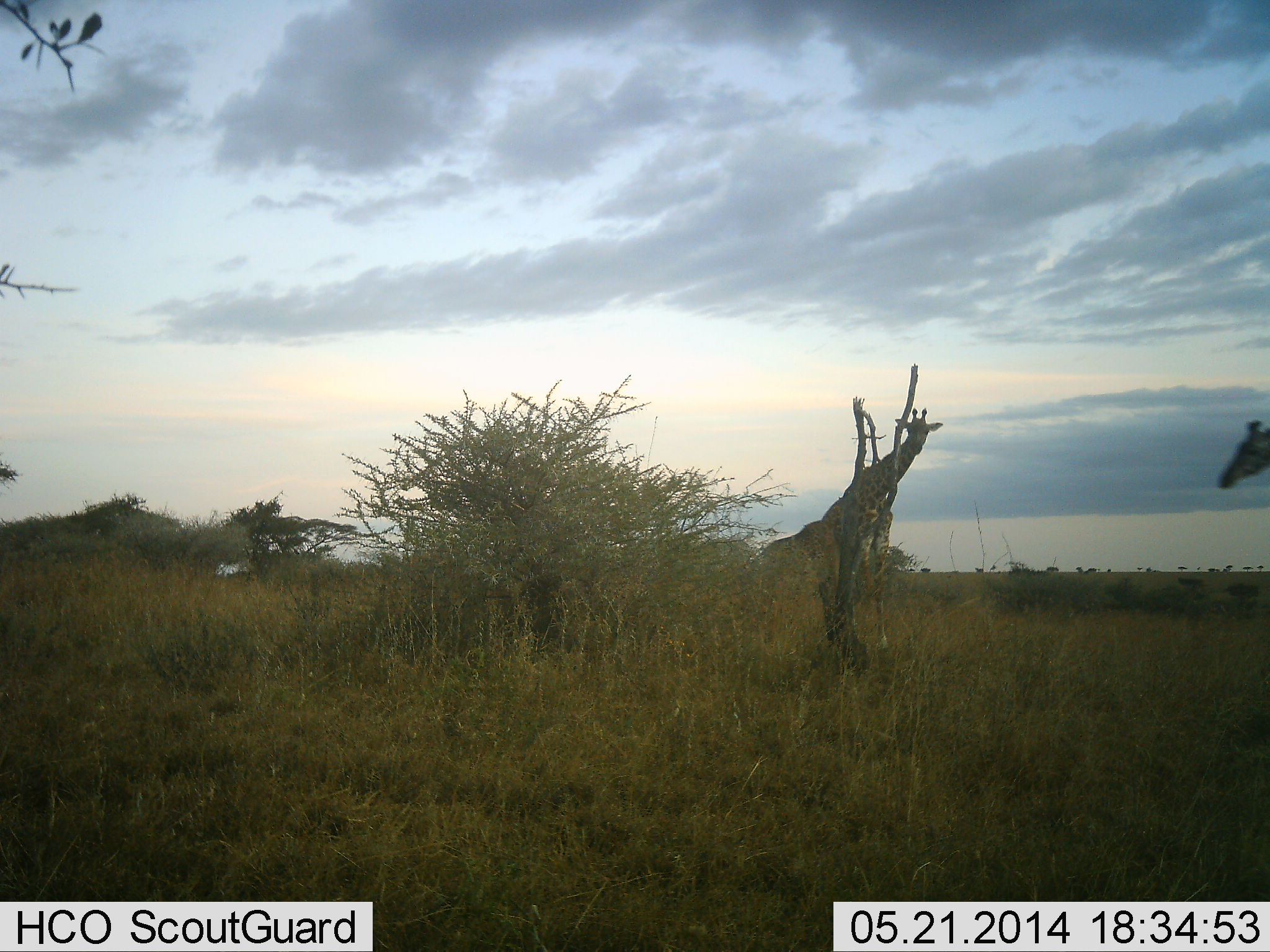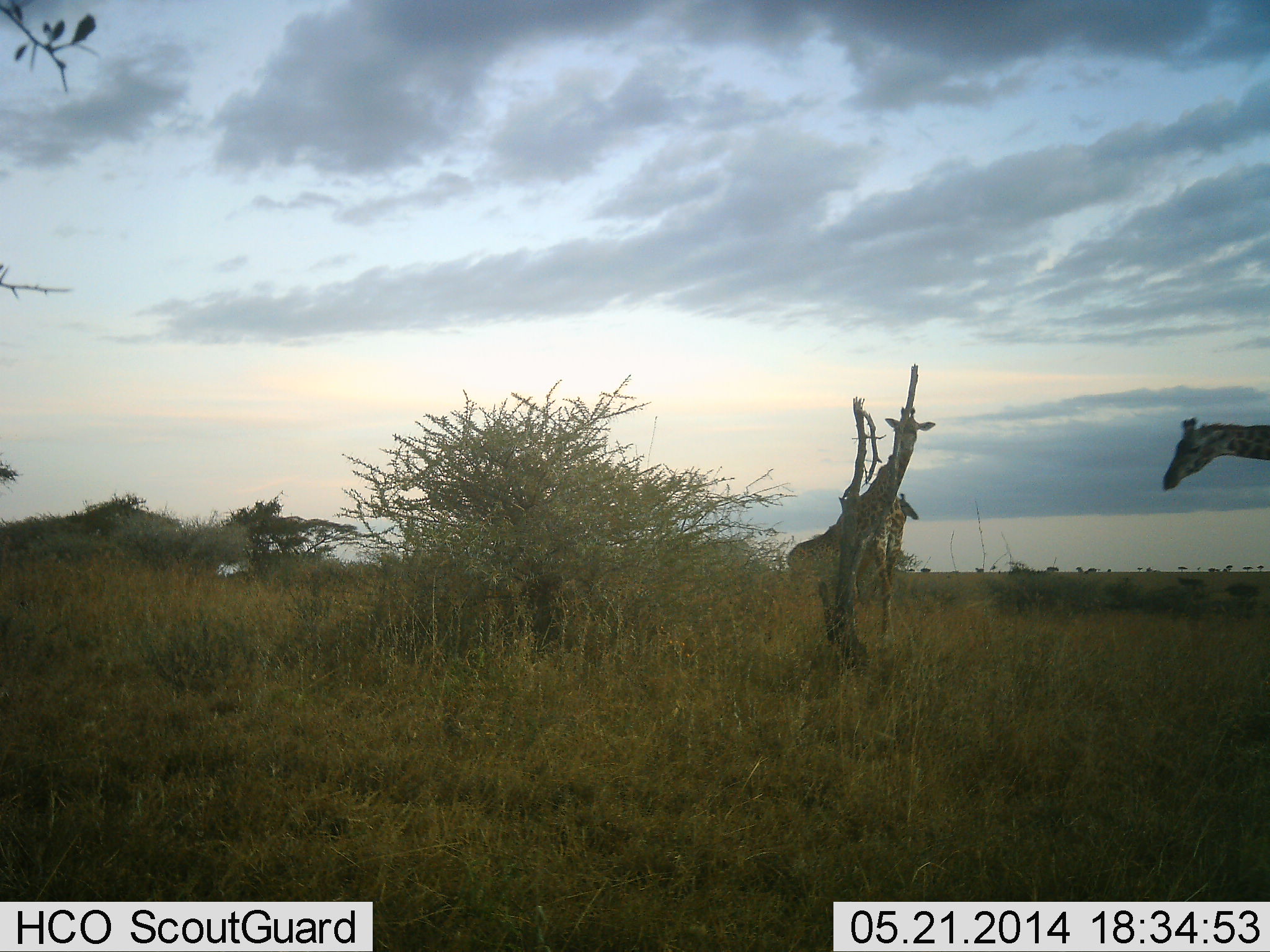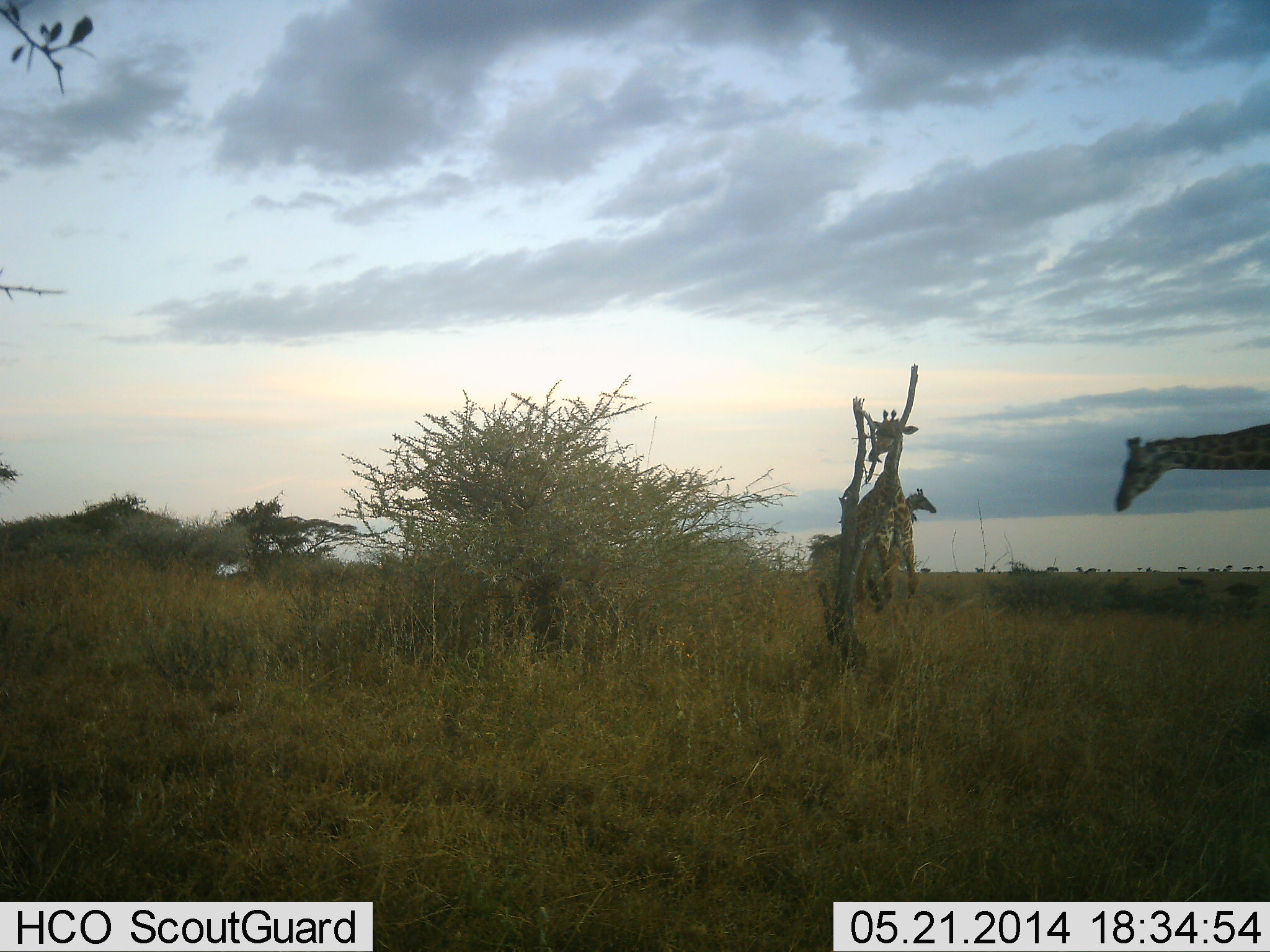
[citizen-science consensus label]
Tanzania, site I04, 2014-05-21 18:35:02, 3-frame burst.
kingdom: Animalia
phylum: Chordata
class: Mammalia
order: Artiodactyla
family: Giraffidae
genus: Giraffa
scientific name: Giraffa camelopardalis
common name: giraffe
Giraffe (Giraffa camelopardalis), count 3. Behavior (volunteer vote fractions): standing 60%, resting 0%, moving 70%, interacting 0%. Young present (vote fraction): 10%. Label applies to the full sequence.